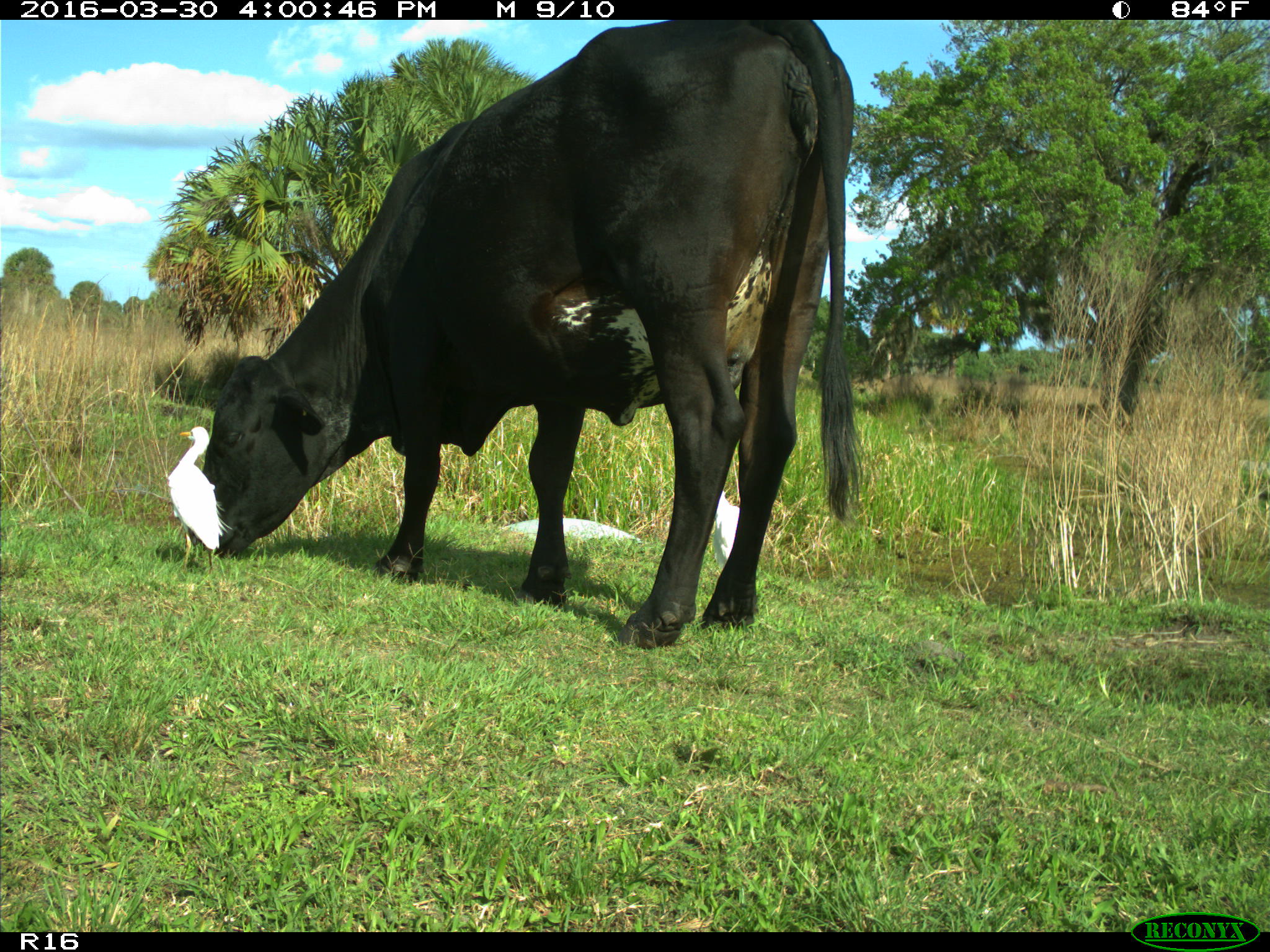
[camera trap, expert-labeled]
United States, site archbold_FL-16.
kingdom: Animalia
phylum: Chordata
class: Mammalia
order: Artiodactyla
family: Bovidae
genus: Bos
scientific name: Bos taurus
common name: domestic cow